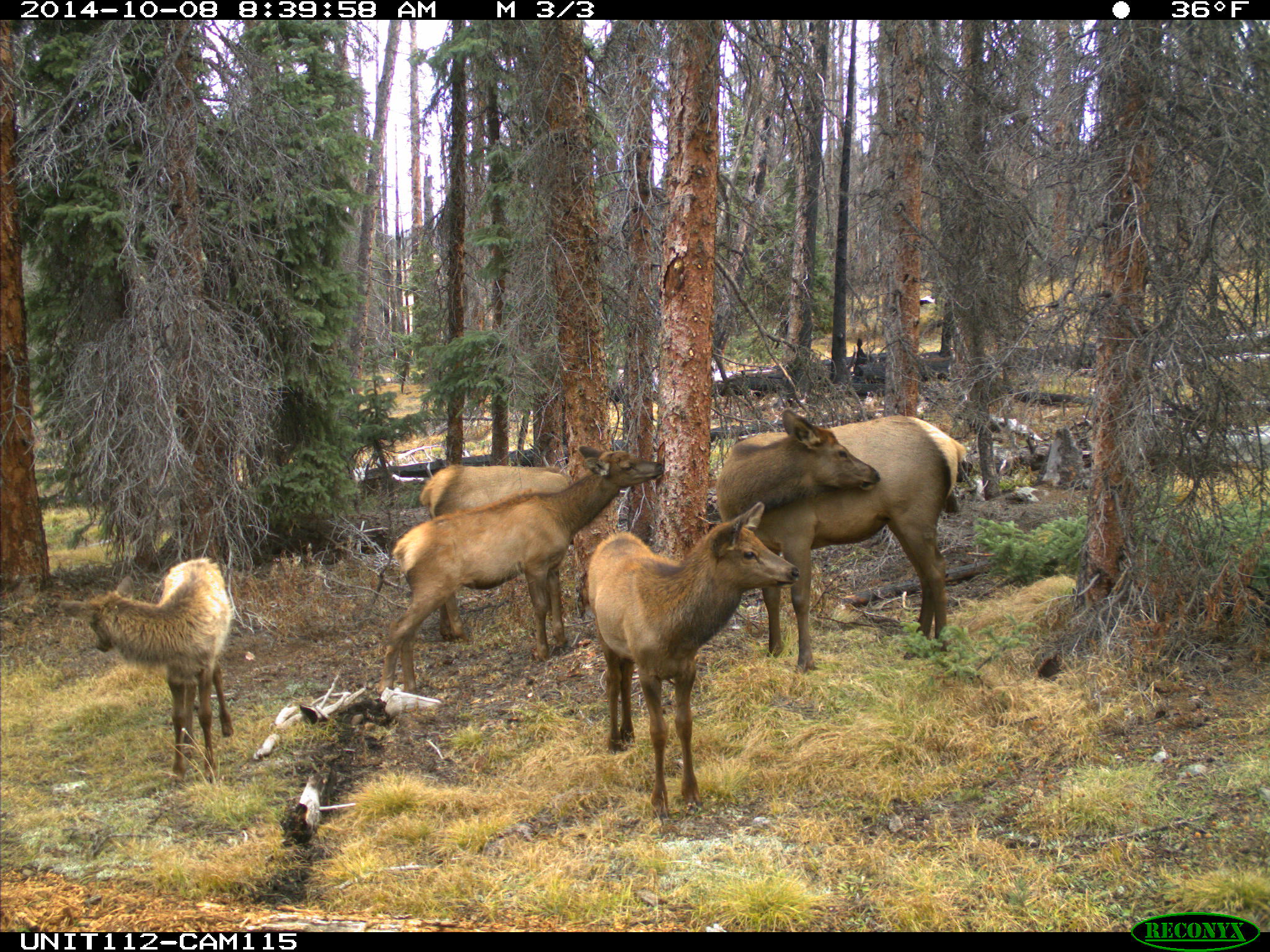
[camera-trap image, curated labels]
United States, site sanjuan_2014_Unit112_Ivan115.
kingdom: Animalia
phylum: Chordata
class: Mammalia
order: Artiodactyla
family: Cervidae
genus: Cervus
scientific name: Cervus elaphus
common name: red deer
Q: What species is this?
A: Cervus elaphus (red deer).